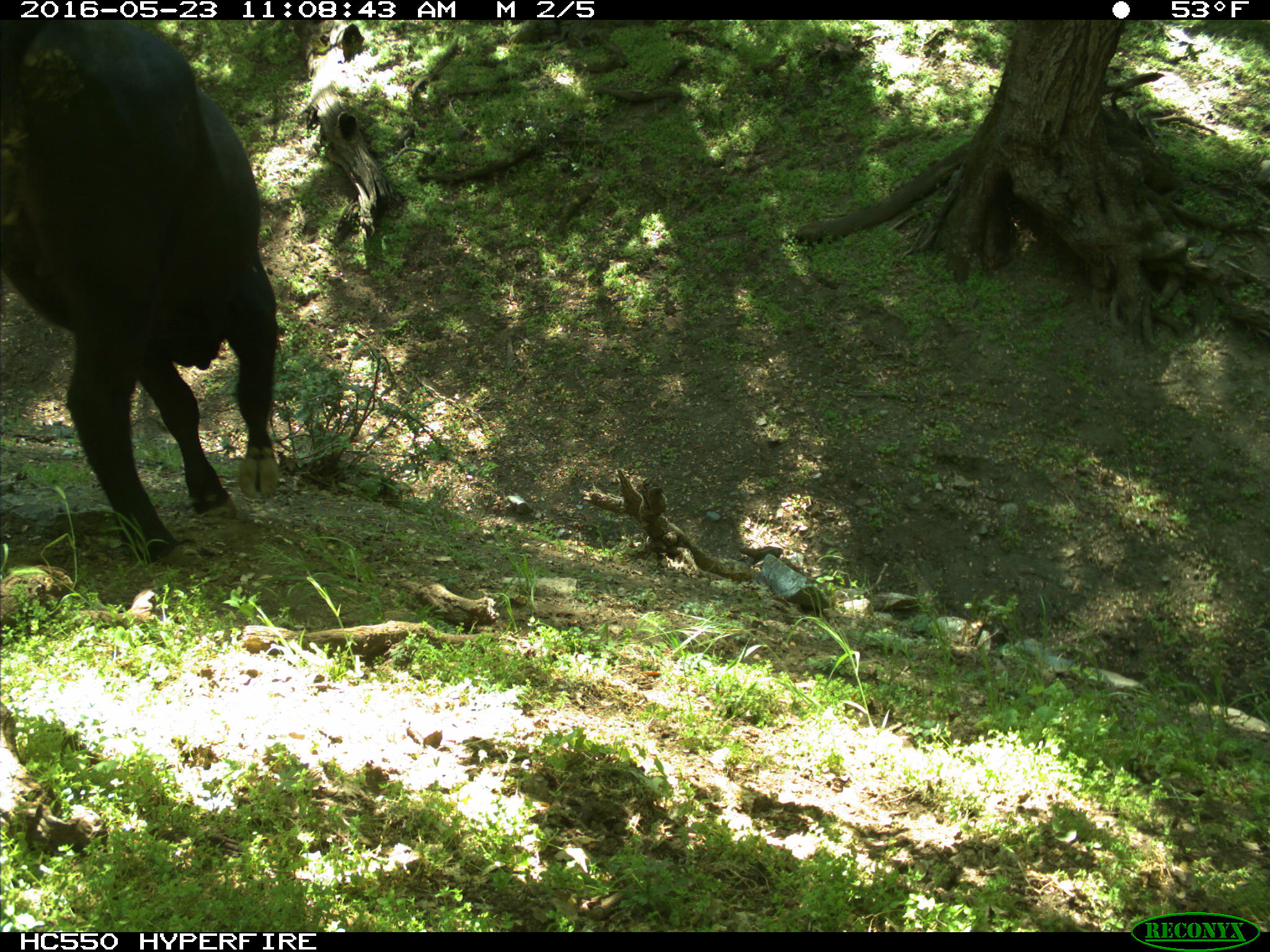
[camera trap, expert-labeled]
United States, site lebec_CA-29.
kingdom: Animalia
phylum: Chordata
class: Mammalia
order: Artiodactyla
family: Bovidae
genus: Bos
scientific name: Bos taurus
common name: domestic cow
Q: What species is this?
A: Bos taurus (domestic cow).